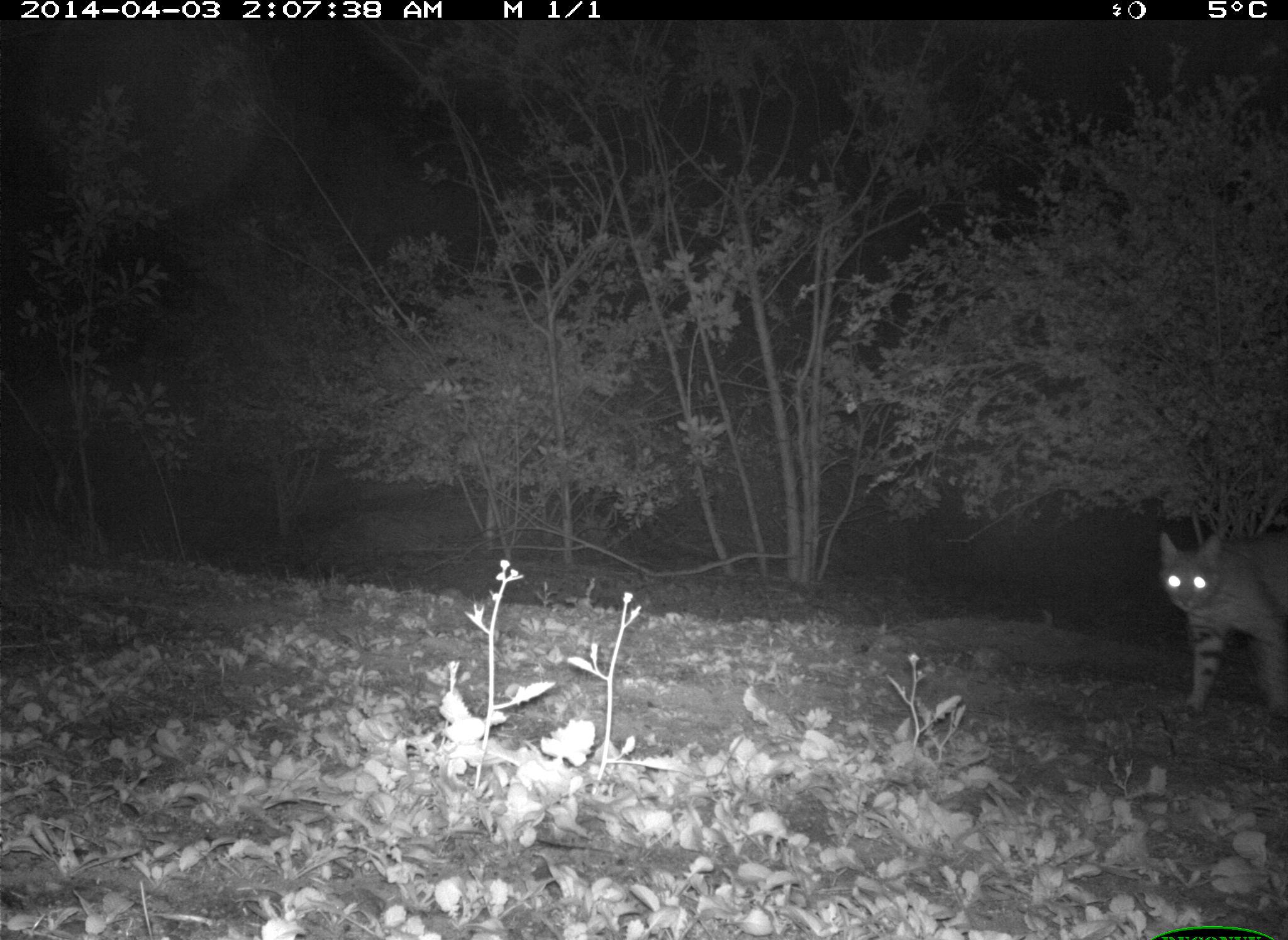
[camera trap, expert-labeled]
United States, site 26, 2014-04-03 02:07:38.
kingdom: Animalia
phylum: Chordata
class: Mammalia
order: Carnivora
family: Felidae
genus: Lynx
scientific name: Lynx rufus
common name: bobcat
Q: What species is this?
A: Bobcat (Lynx rufus).